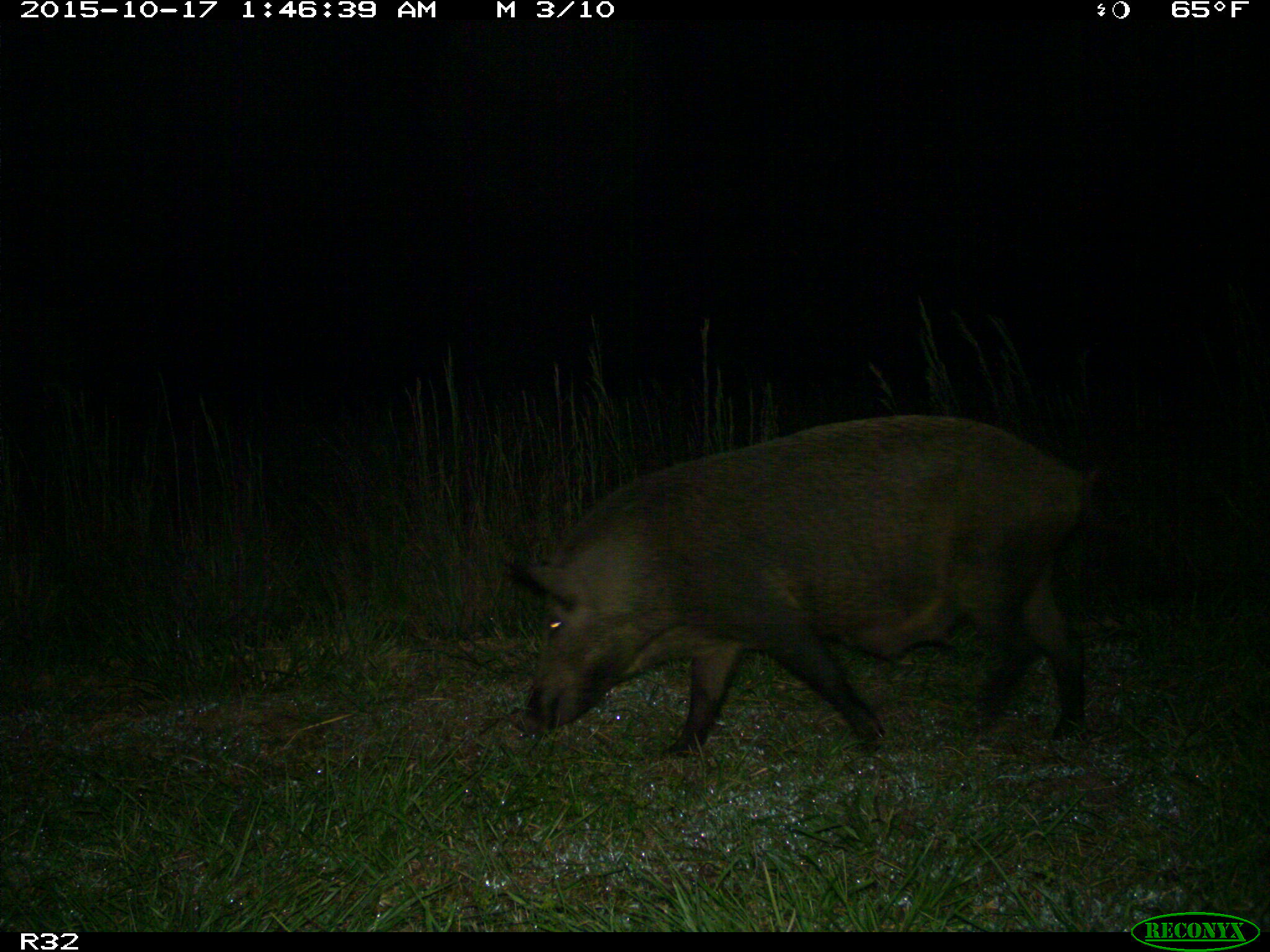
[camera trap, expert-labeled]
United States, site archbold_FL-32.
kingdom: Animalia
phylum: Chordata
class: Mammalia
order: Artiodactyla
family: Suidae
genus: Sus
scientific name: Sus scrofa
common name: wild boar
Sus scrofa (wild boar).